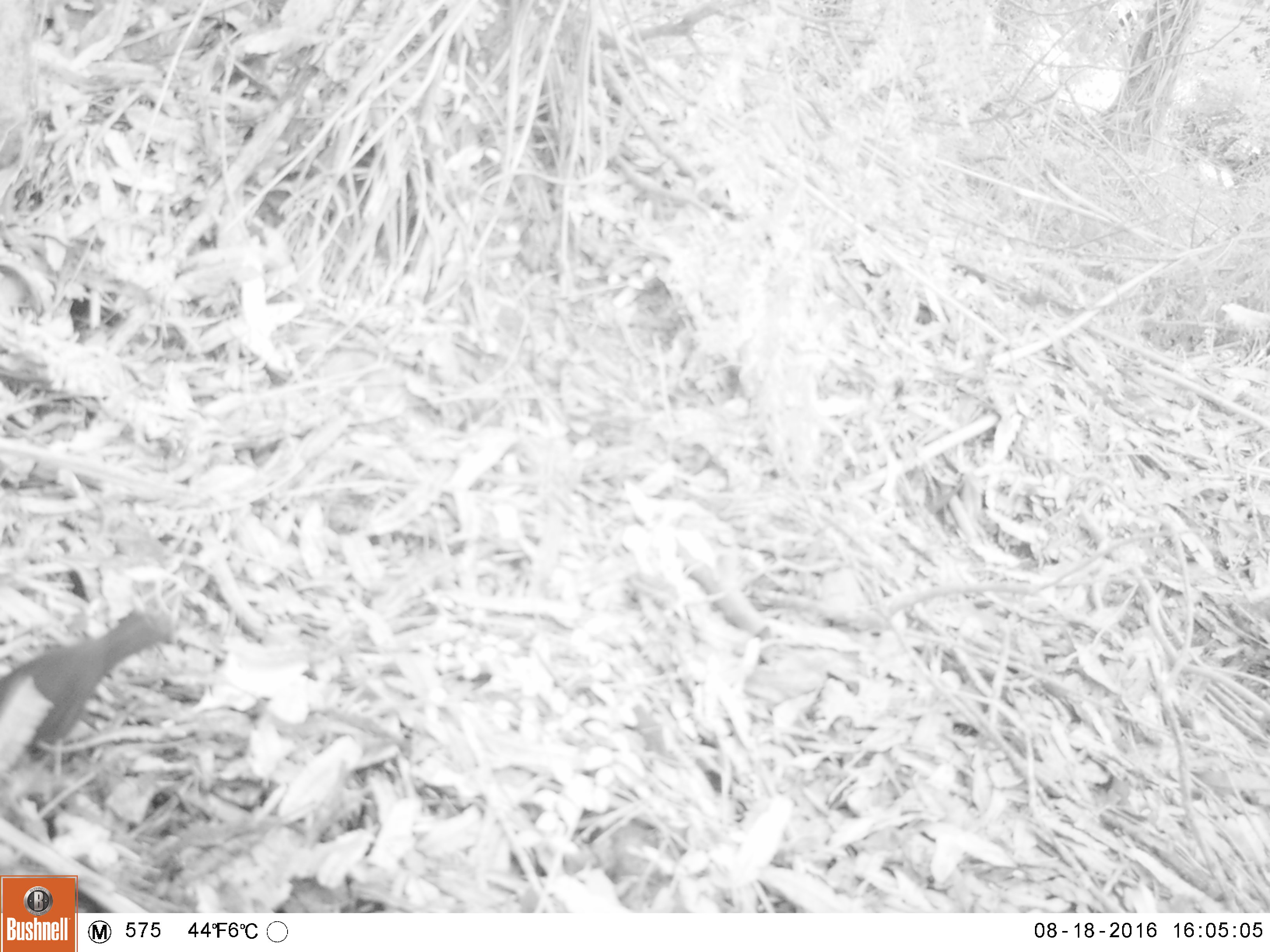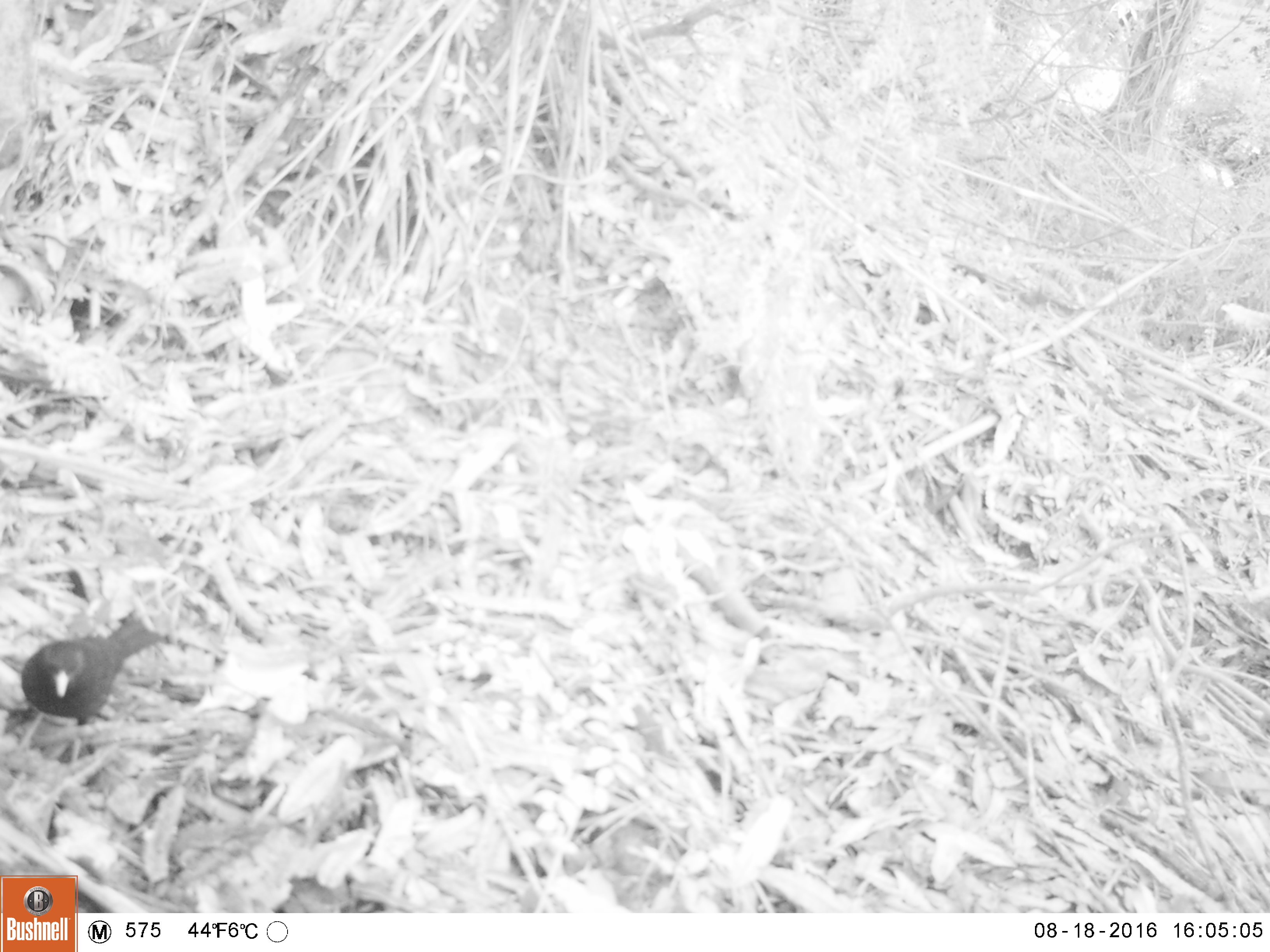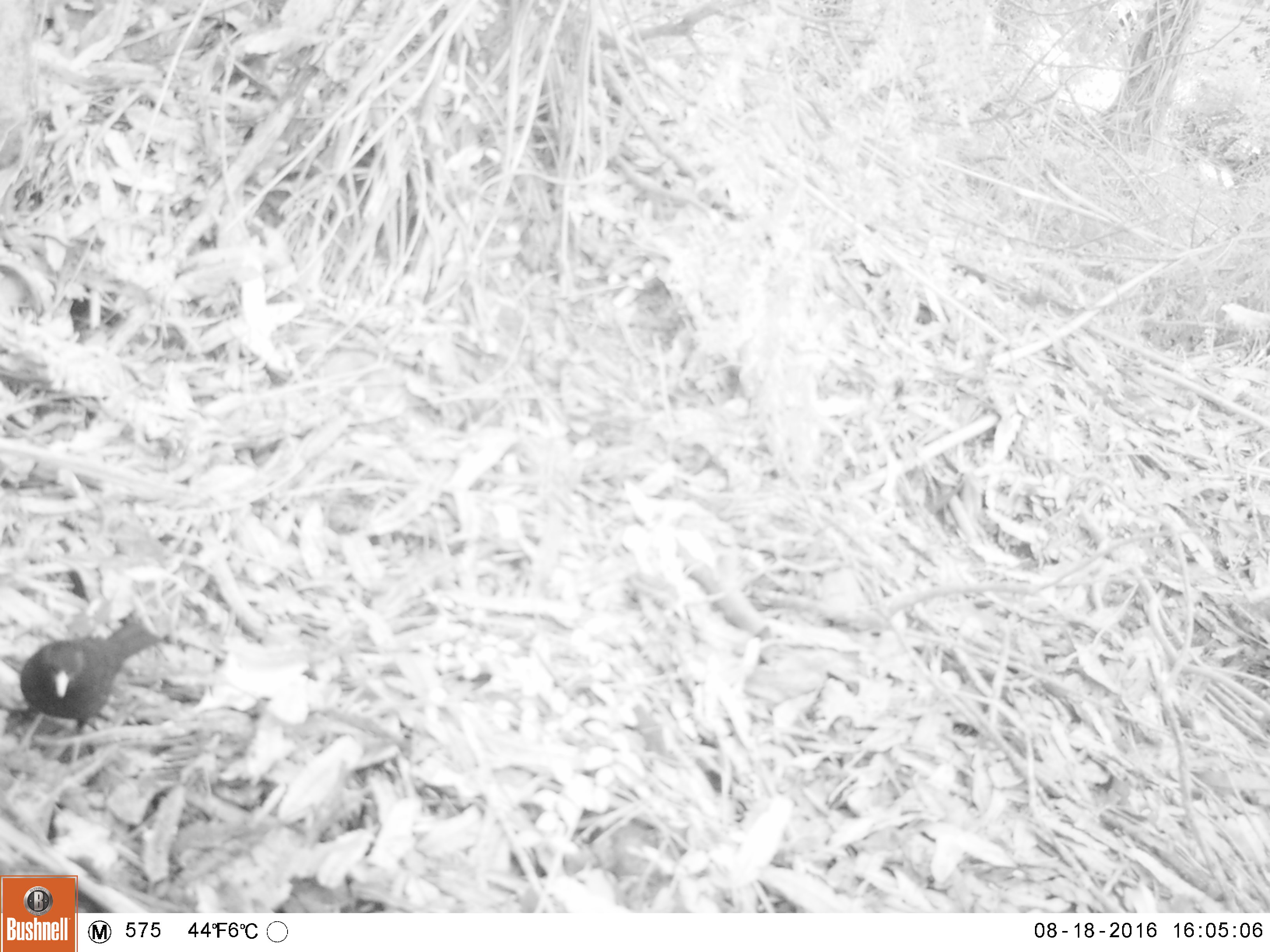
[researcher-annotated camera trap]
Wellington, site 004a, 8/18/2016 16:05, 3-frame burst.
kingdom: Animalia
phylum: Chordata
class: Aves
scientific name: Aves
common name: bird